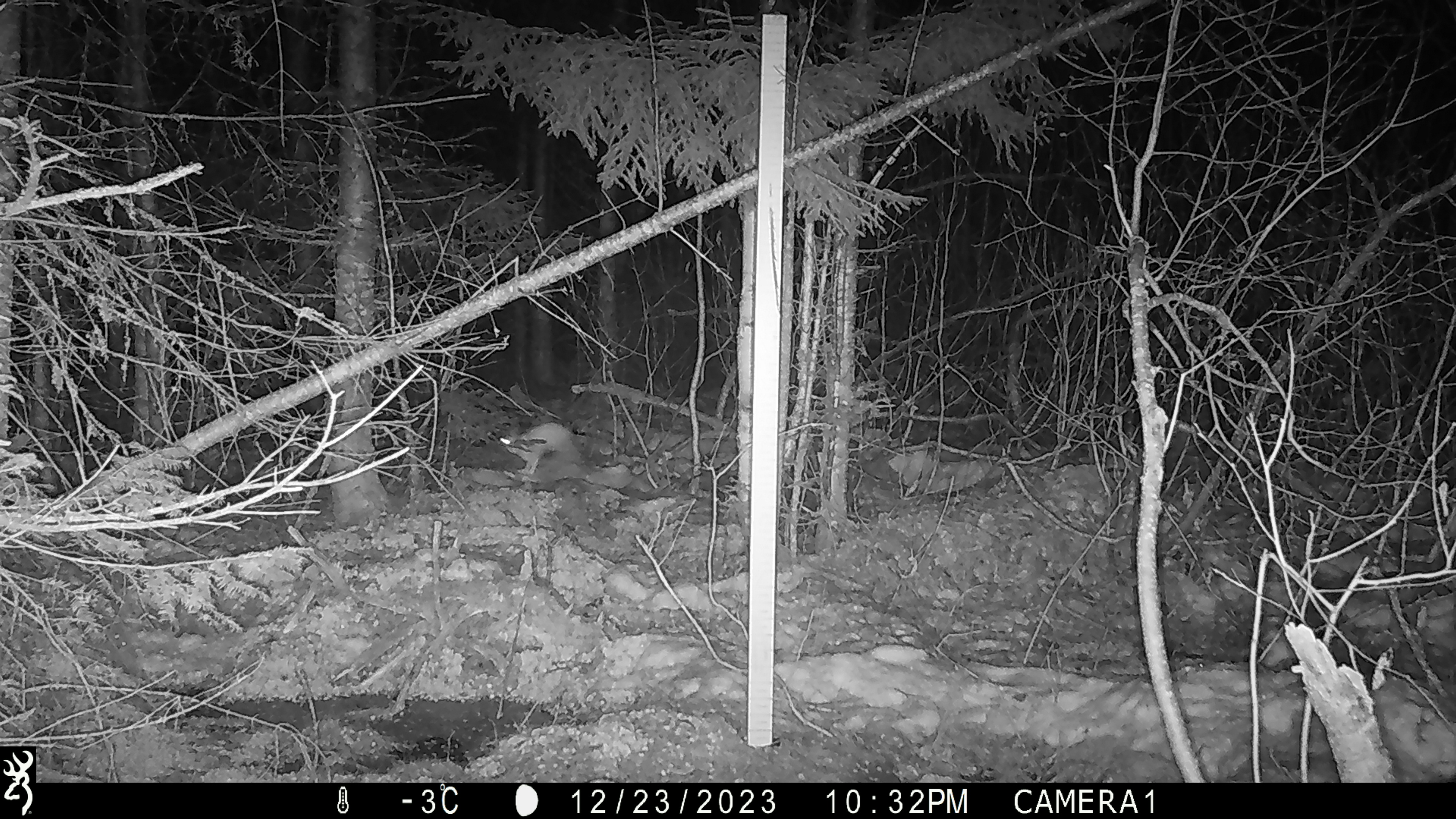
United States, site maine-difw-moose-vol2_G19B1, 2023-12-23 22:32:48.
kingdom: Animalia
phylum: Chordata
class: Mammalia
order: Lagomorpha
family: Leporidae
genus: Lepus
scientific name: Lepus americanus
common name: snowshoe hare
Snowshoe hare (Lepus americanus).